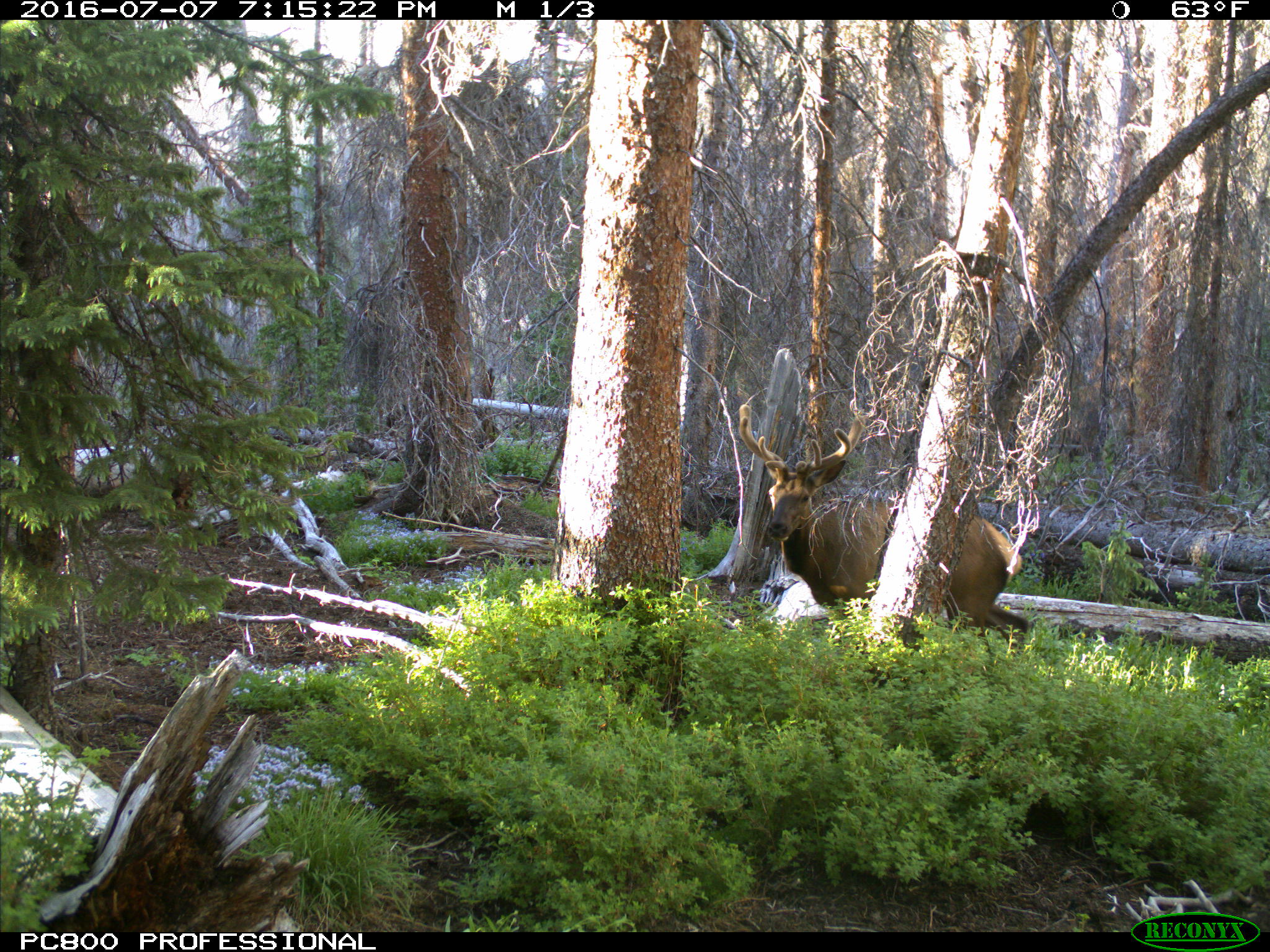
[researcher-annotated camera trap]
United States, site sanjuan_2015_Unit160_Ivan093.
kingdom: Animalia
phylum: Chordata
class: Mammalia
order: Artiodactyla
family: Cervidae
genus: Cervus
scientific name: Cervus elaphus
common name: red deer